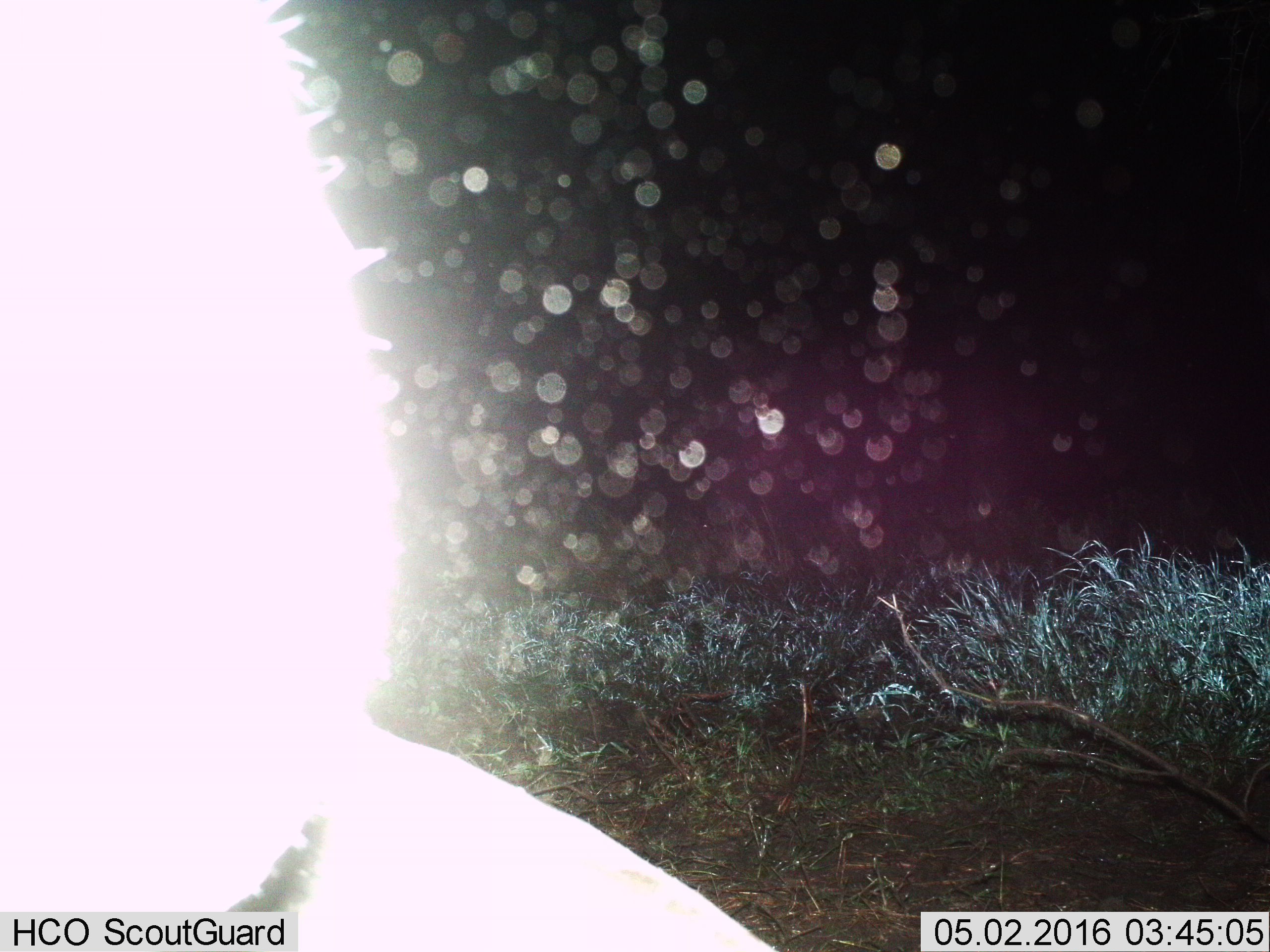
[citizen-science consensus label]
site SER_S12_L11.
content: unidentified animal